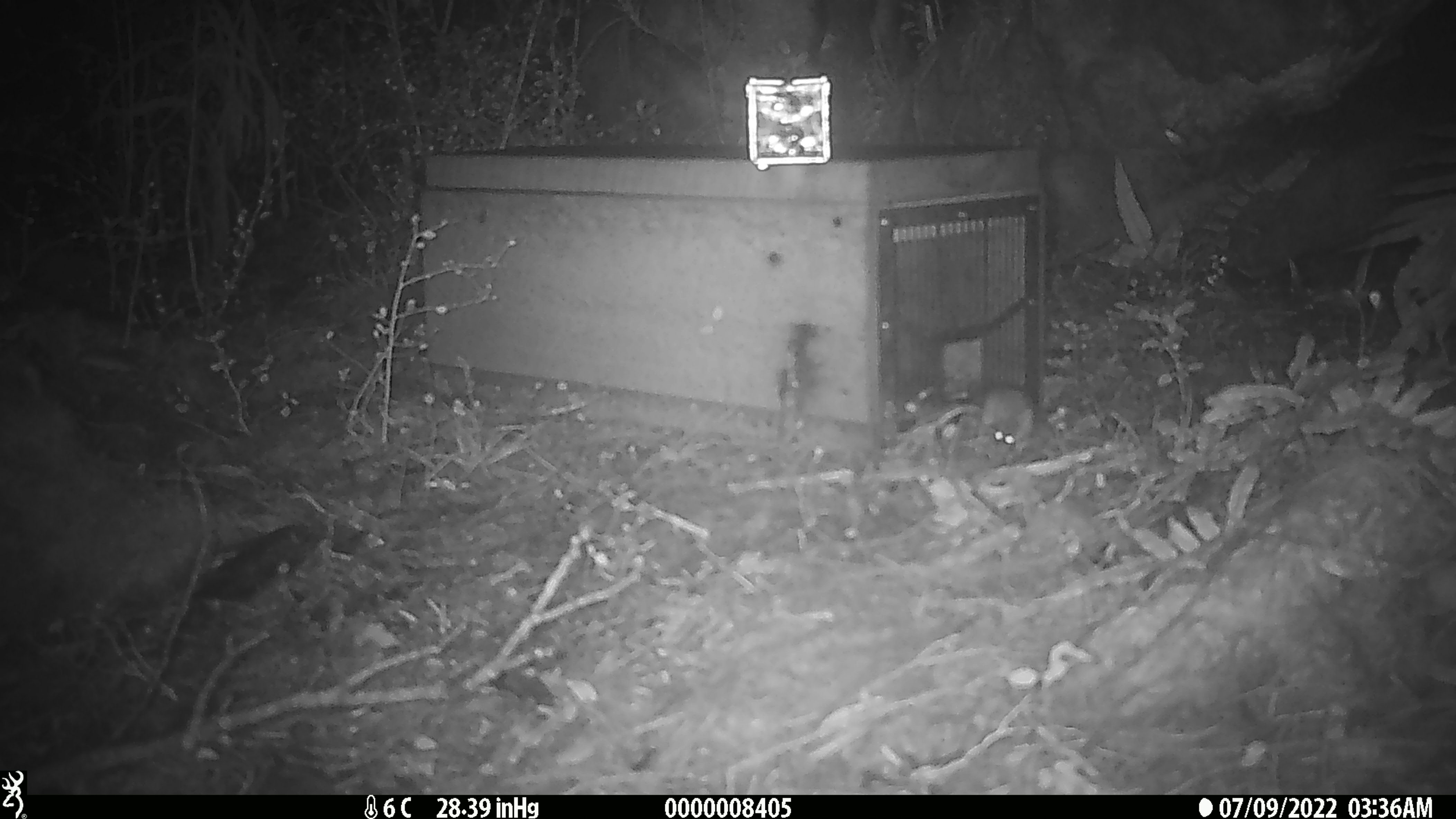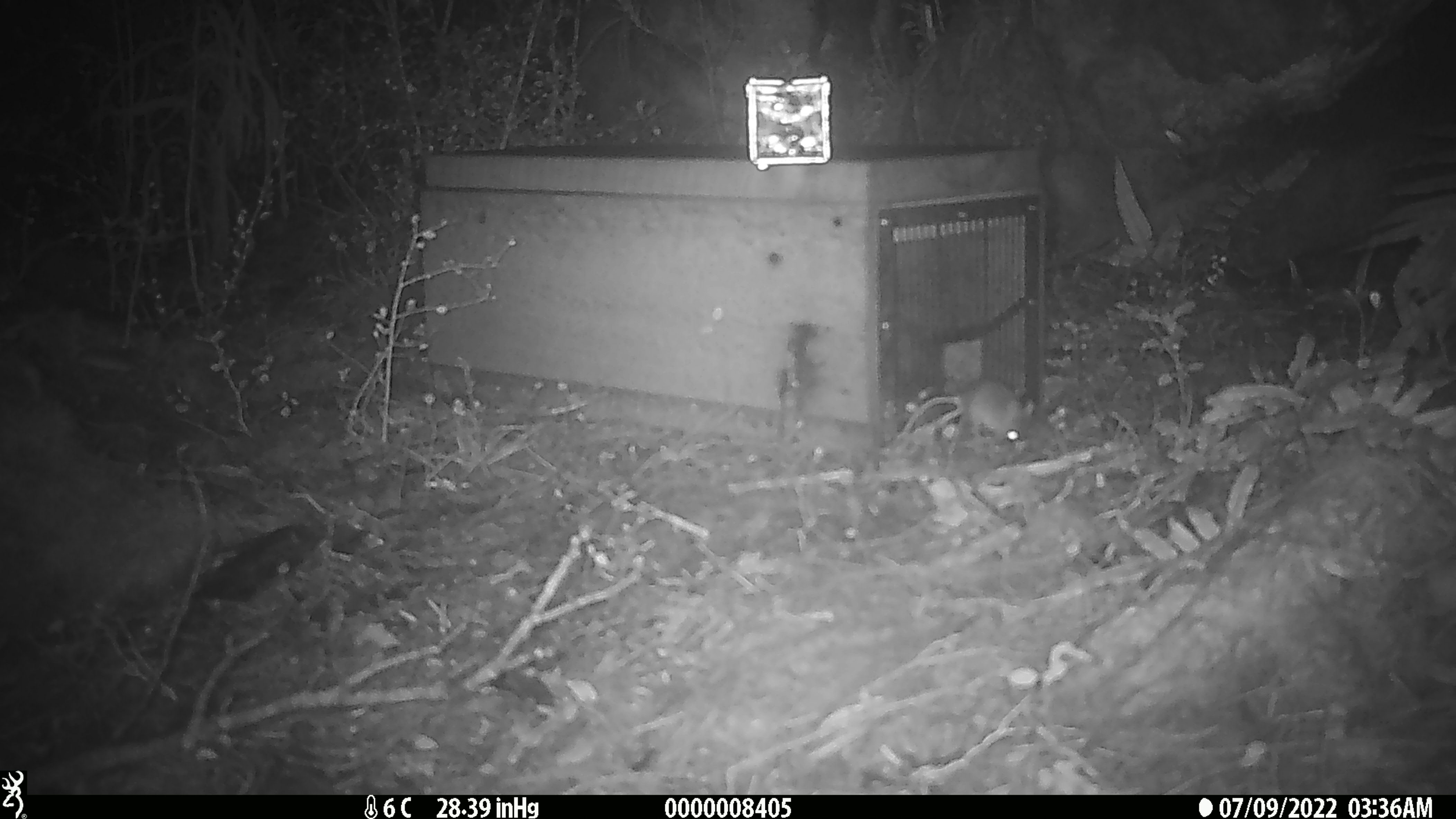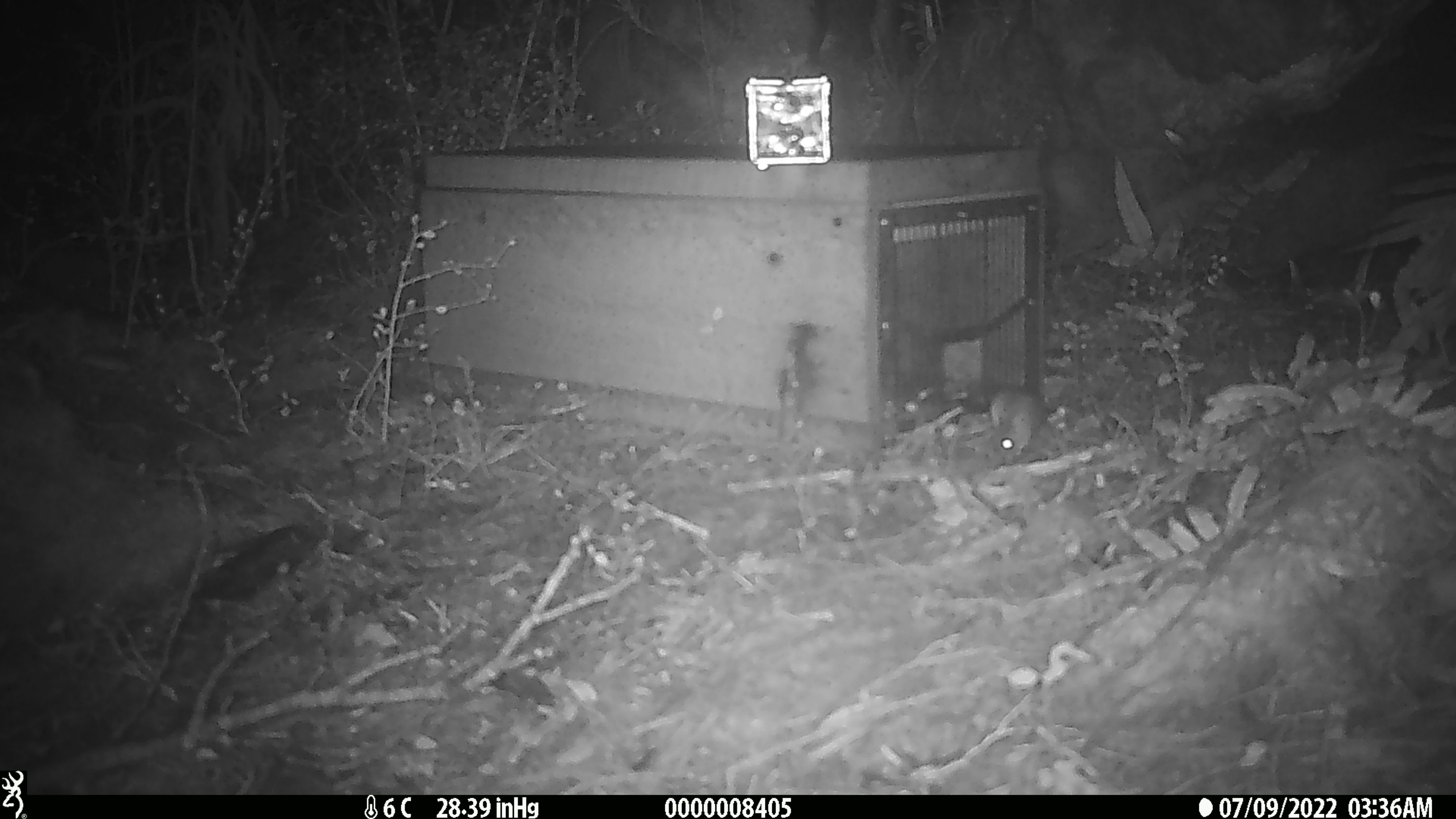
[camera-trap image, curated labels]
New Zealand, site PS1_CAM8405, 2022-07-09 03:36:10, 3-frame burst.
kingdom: Animalia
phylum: Chordata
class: Mammalia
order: Rodentia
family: Muridae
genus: Mus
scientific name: Mus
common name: mouse